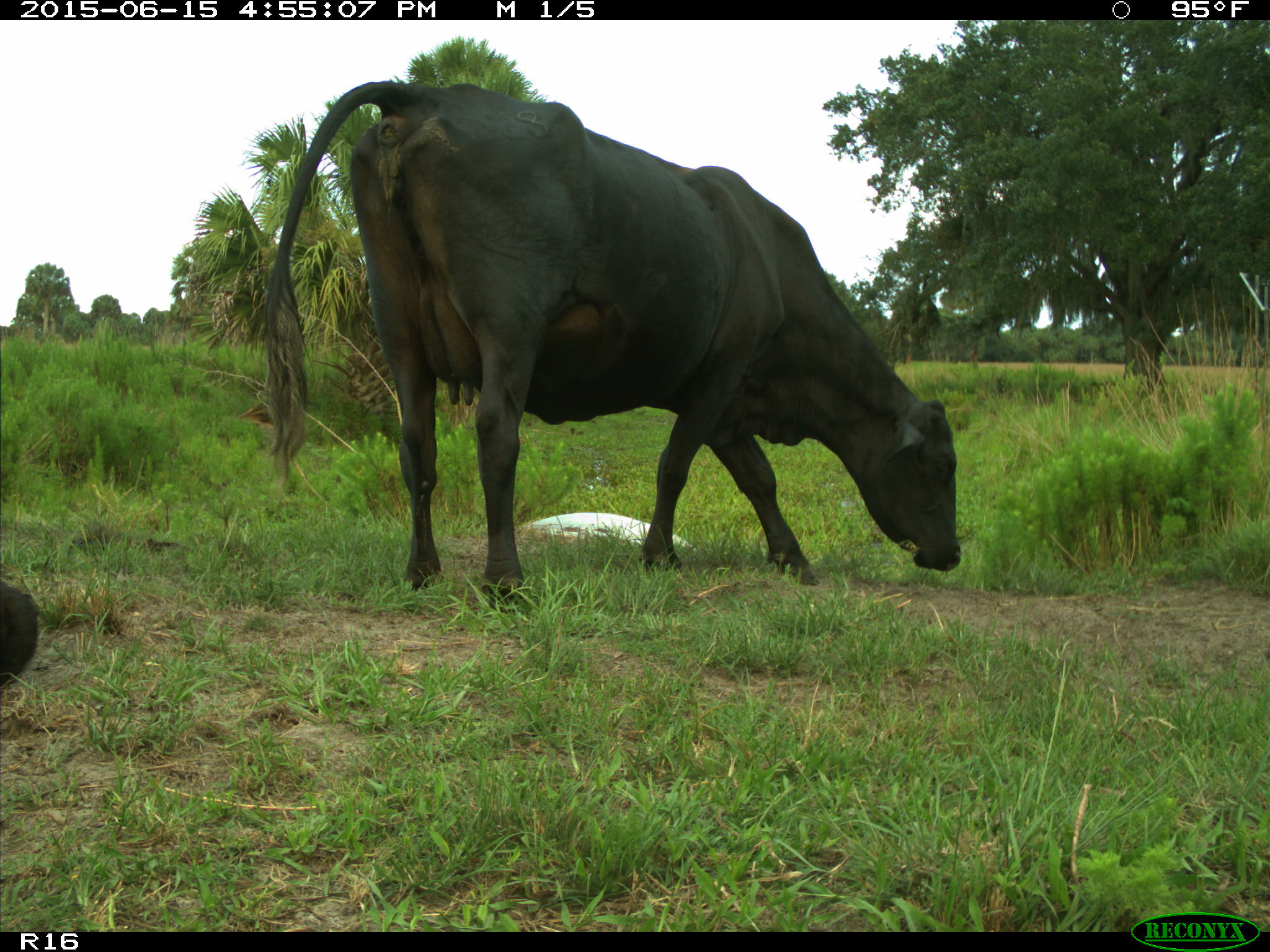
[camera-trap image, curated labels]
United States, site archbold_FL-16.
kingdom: Animalia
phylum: Chordata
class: Mammalia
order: Artiodactyla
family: Bovidae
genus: Bos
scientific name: Bos taurus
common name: domestic cow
Bos taurus (domestic cow).